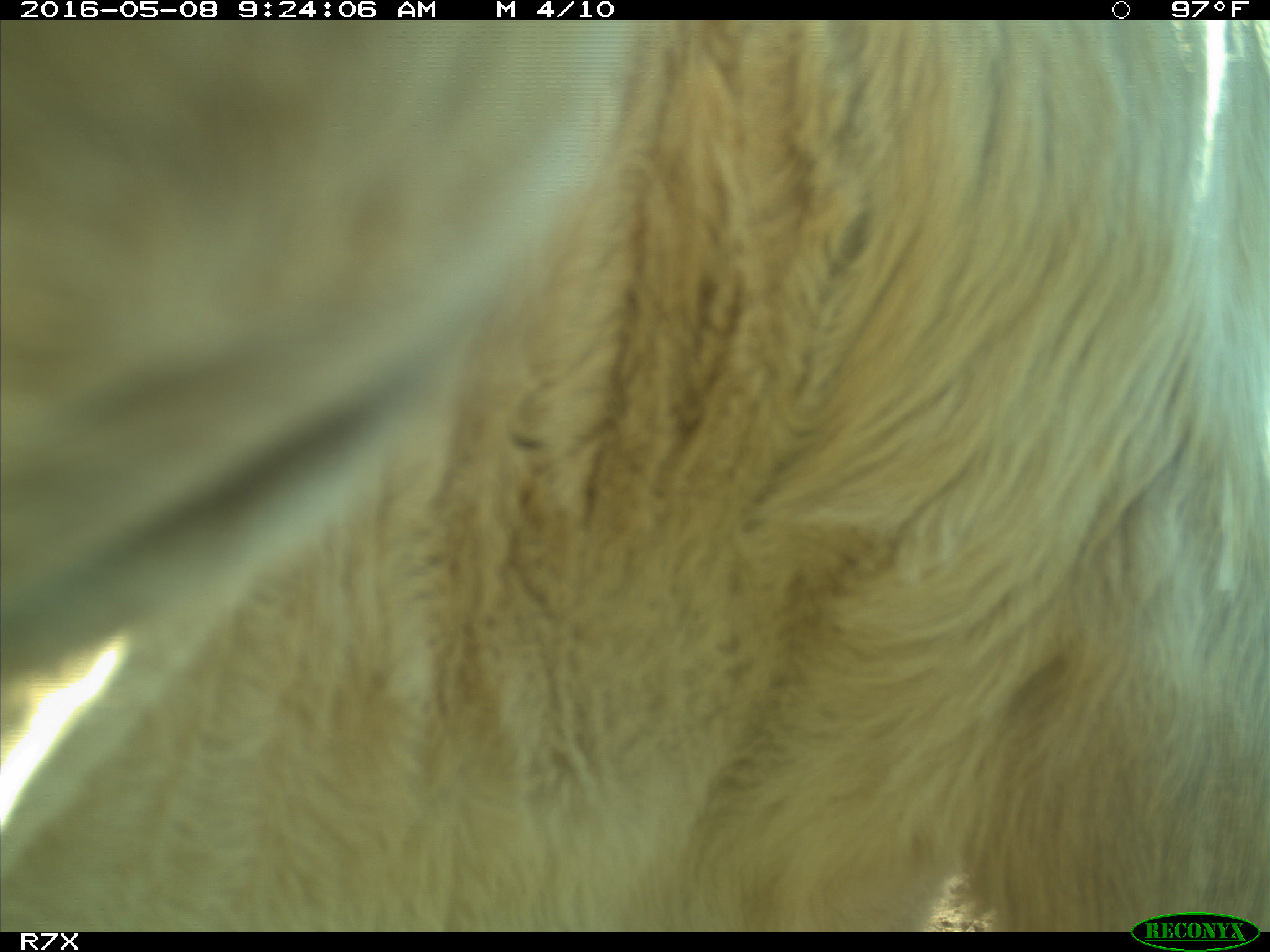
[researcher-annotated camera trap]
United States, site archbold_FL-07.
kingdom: Animalia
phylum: Chordata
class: Mammalia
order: Artiodactyla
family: Bovidae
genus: Bos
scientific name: Bos taurus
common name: domestic cow